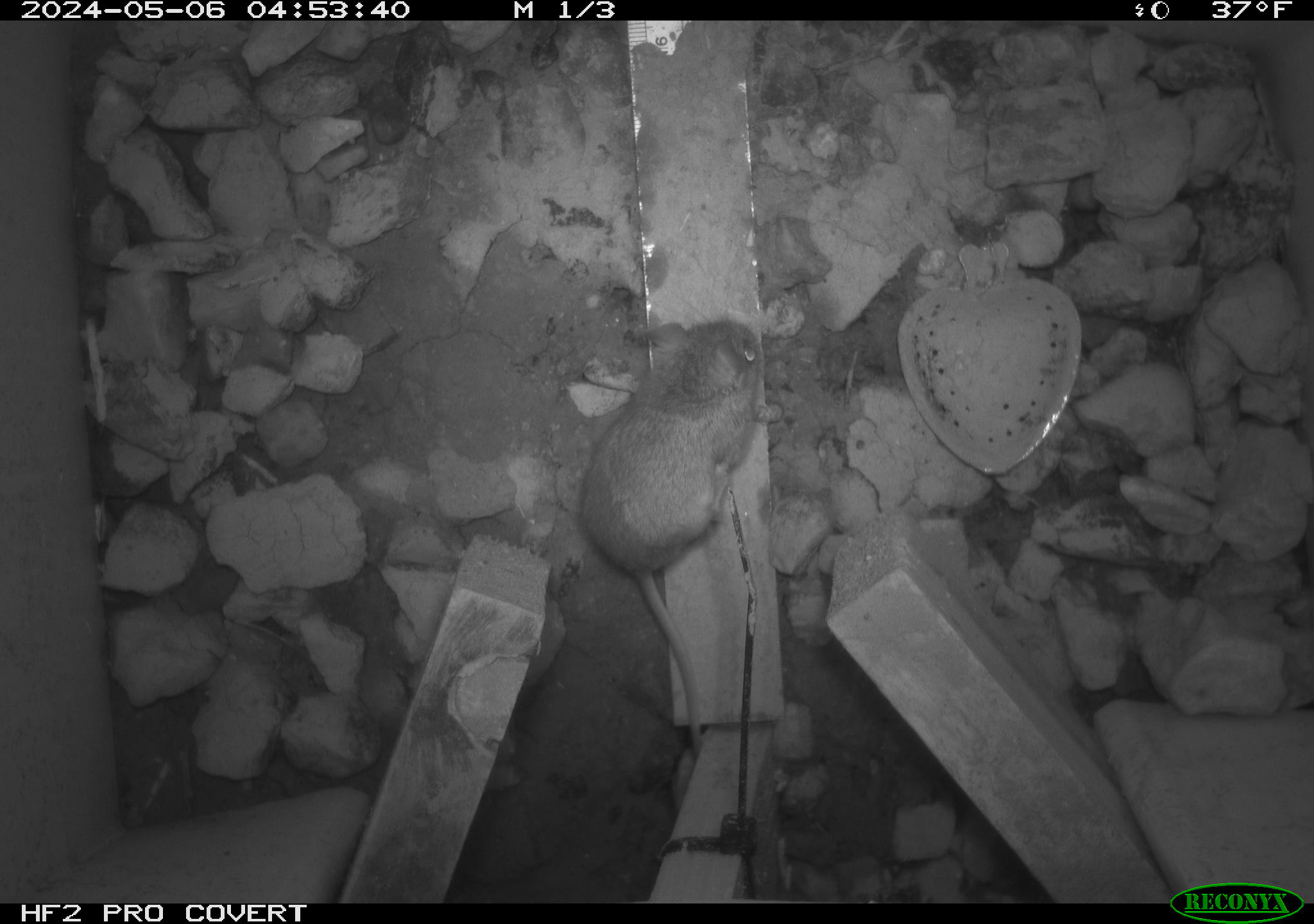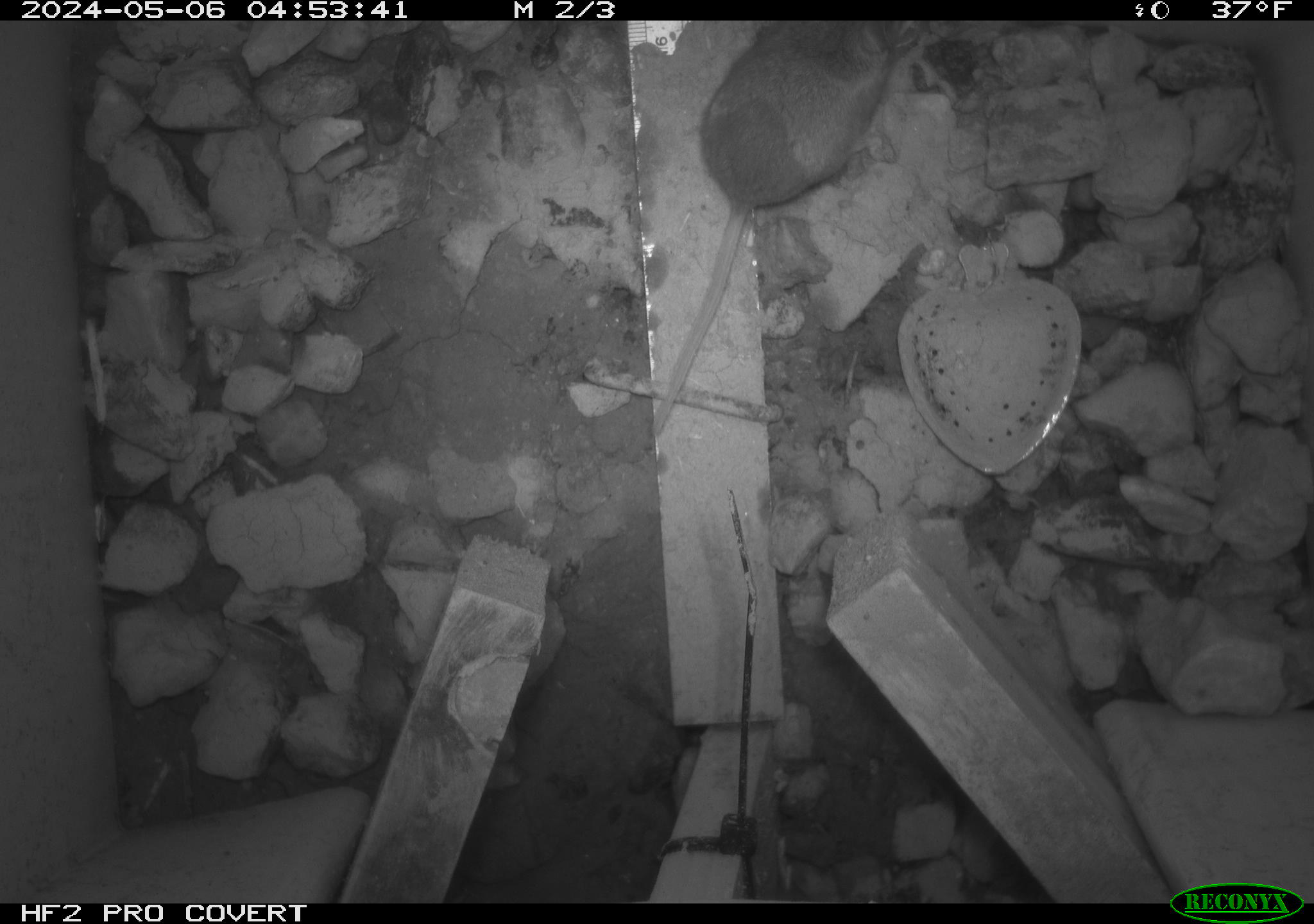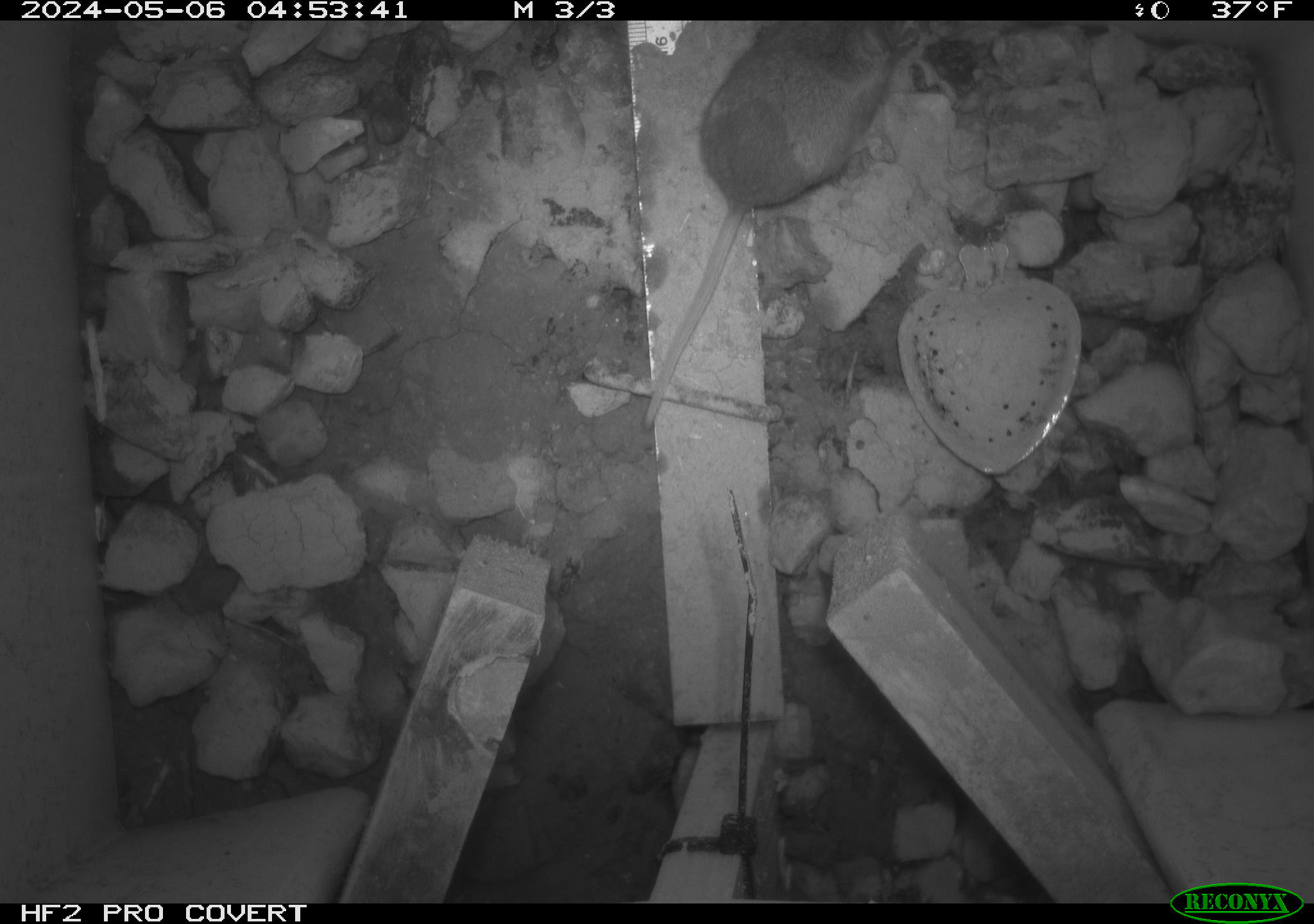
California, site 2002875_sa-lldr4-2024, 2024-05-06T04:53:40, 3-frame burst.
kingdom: Animalia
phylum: Chordata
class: Mammalia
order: Rodentia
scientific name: Rodentia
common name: mouse species